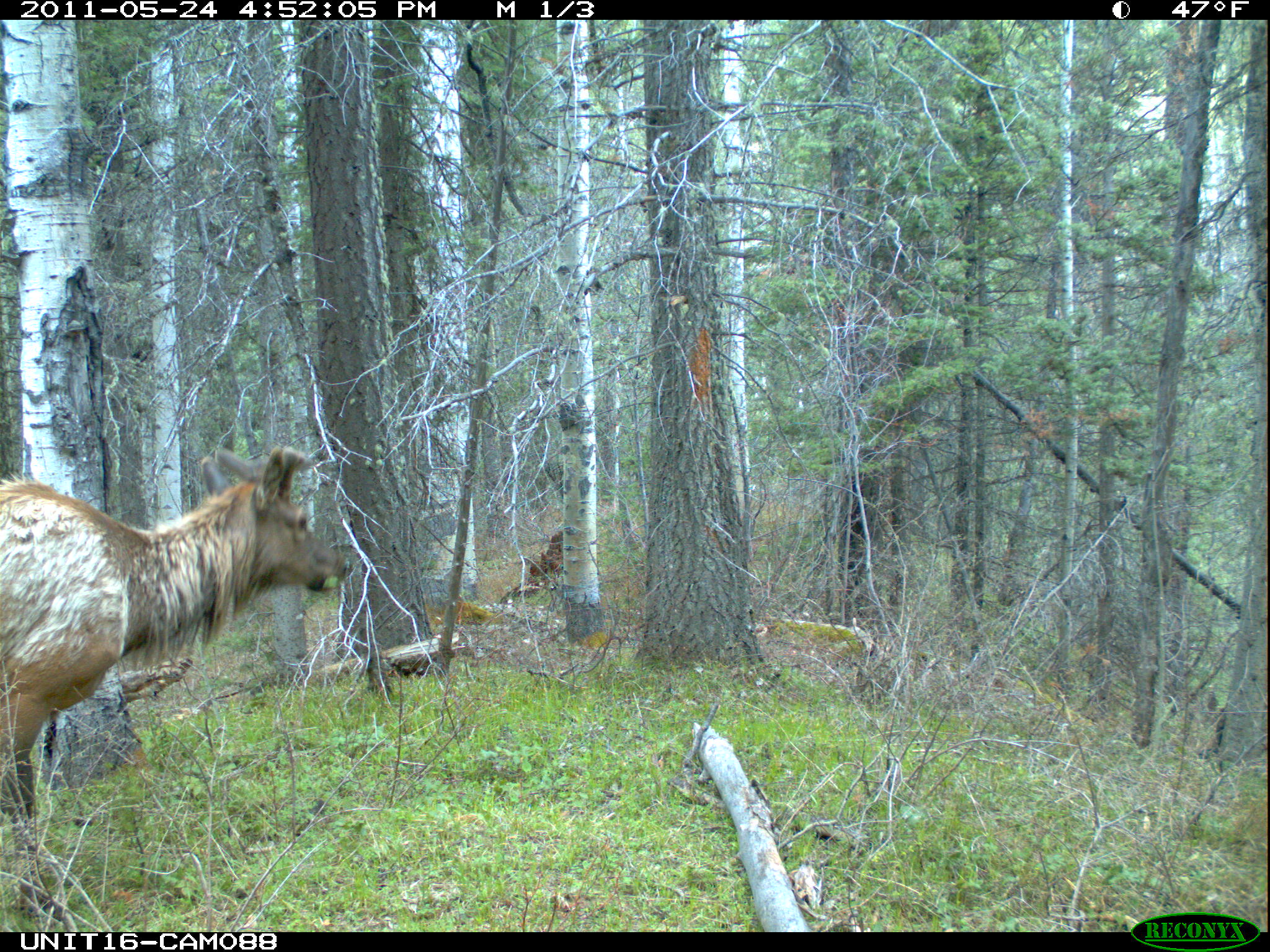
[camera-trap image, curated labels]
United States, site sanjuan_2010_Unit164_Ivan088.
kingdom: Animalia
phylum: Chordata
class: Mammalia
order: Artiodactyla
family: Cervidae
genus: Cervus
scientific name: Cervus elaphus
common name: red deer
Cervus elaphus (red deer).